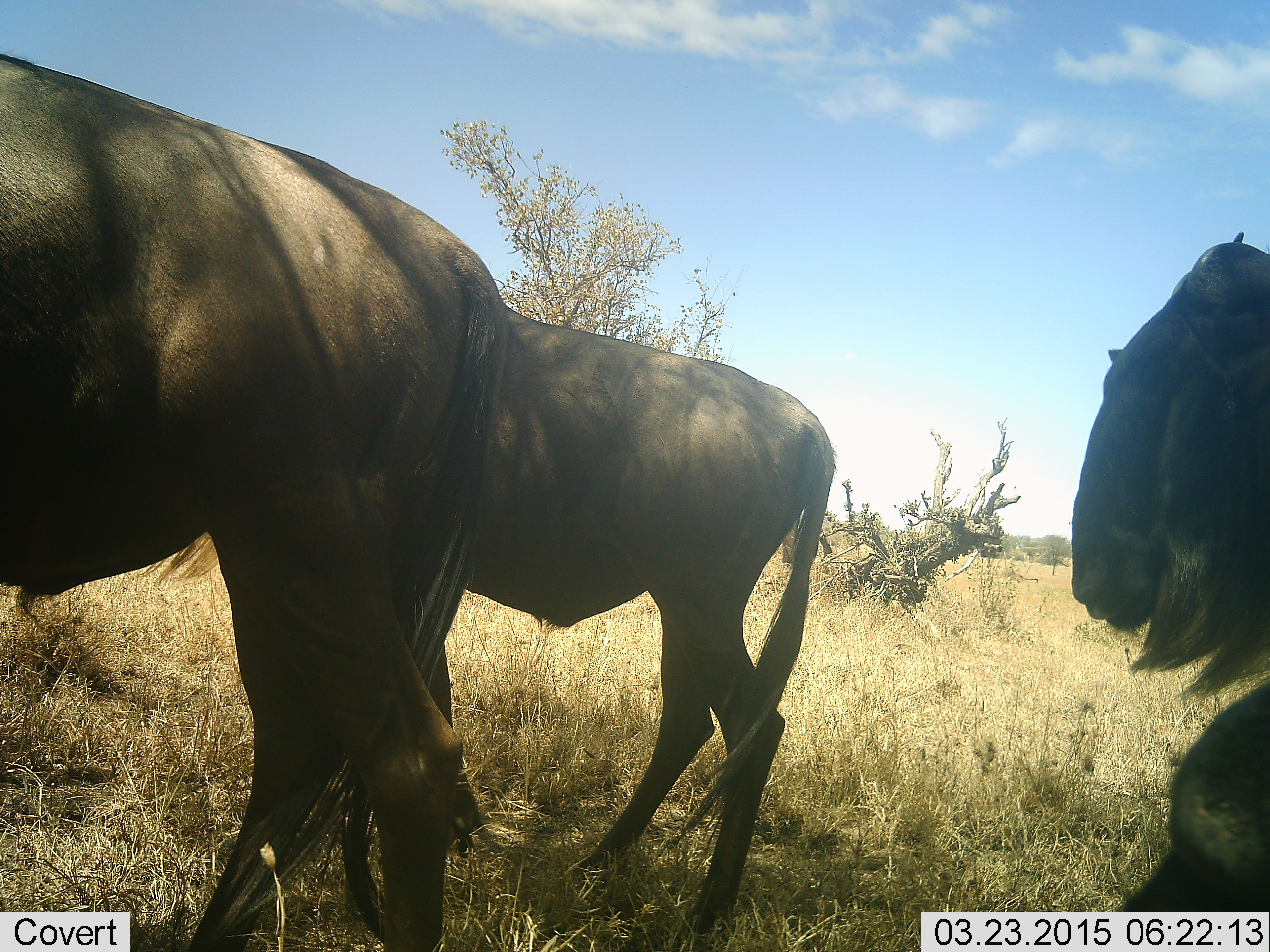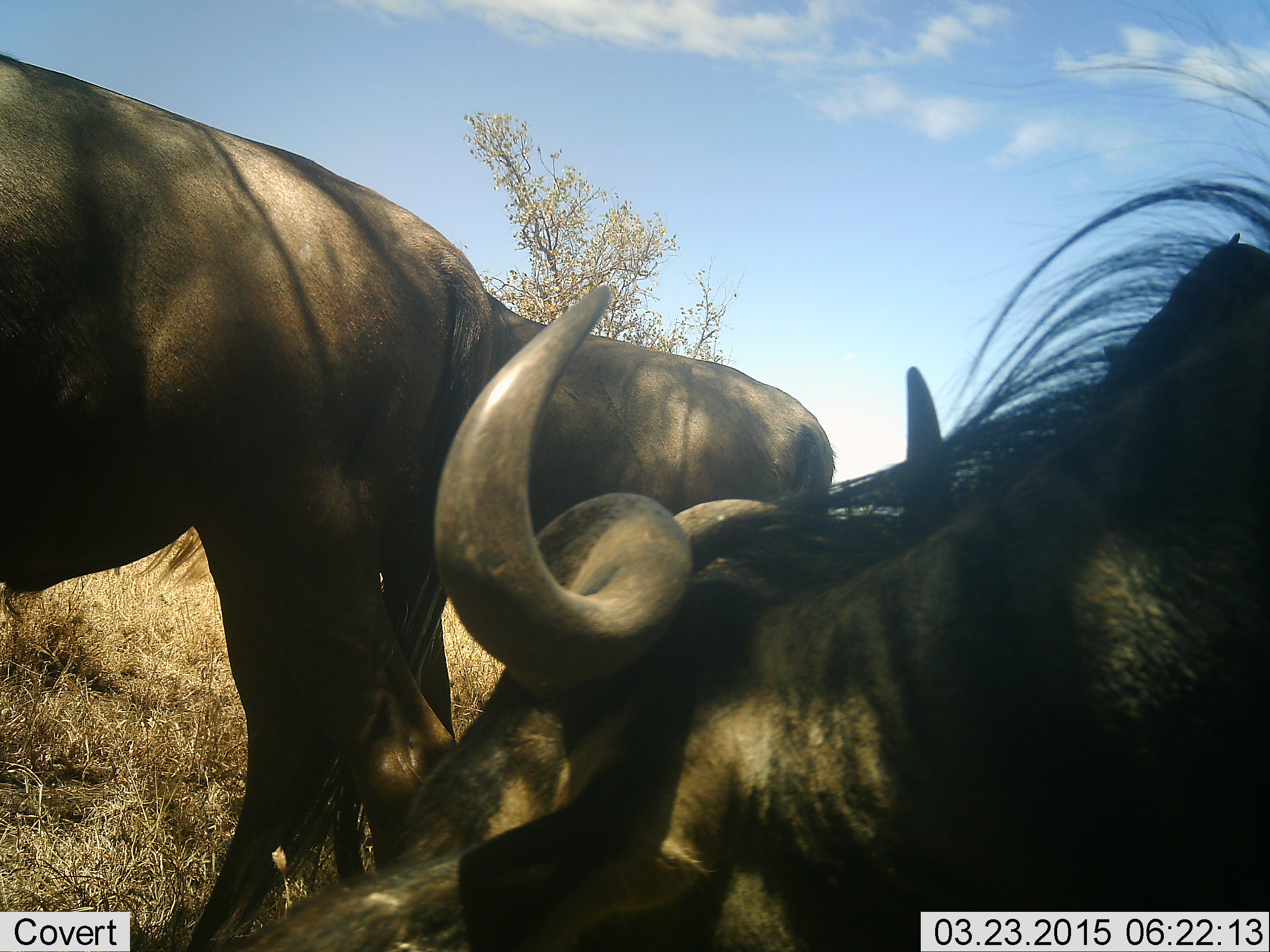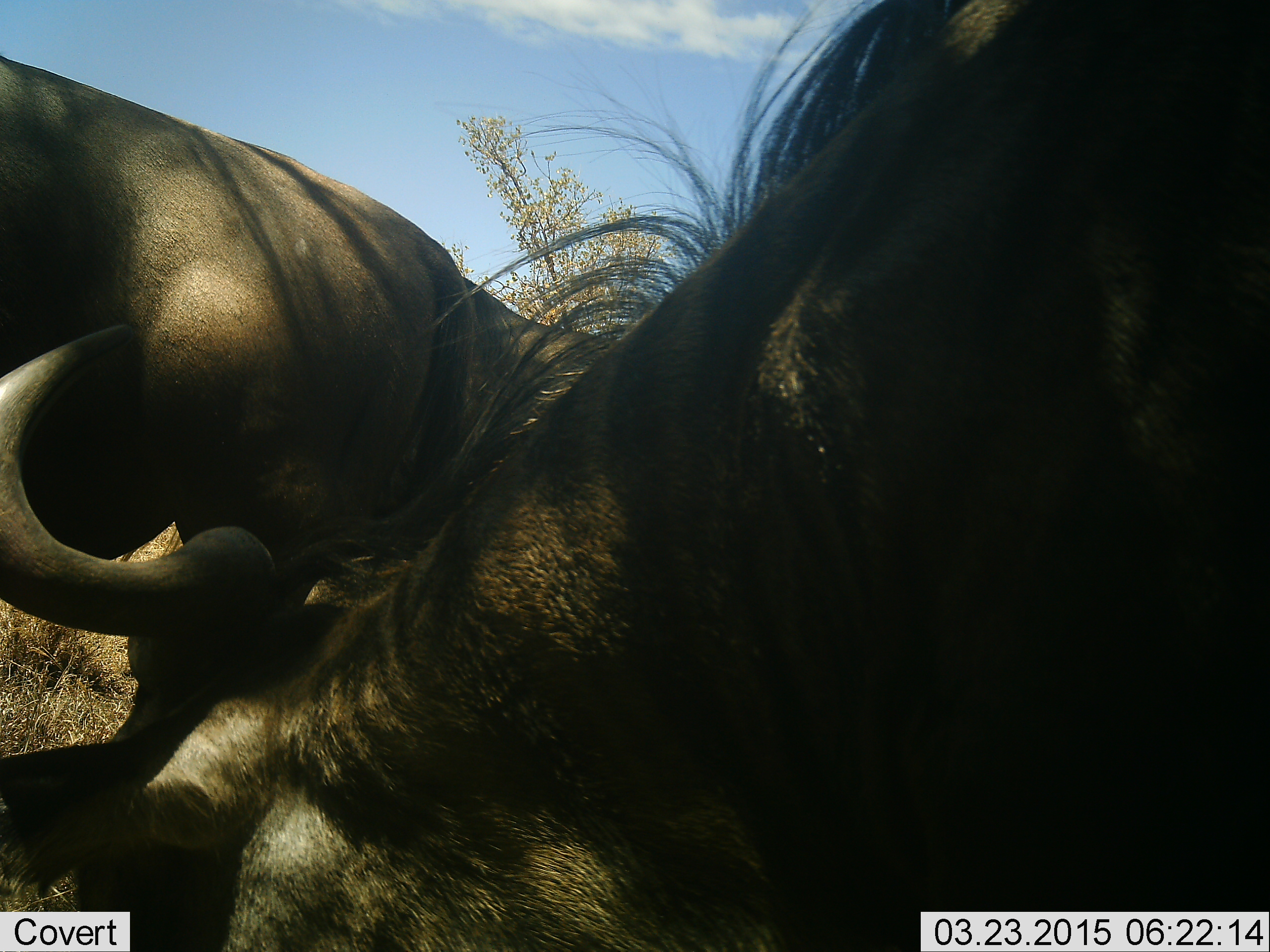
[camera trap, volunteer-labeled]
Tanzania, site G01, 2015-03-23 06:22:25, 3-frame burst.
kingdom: Animalia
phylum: Chordata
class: Mammalia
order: Artiodactyla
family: Bovidae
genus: Connochaetes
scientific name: Connochaetes taurinus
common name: blue wildebeest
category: wildebeest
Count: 4.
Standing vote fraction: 70%.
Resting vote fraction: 10%.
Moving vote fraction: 90%.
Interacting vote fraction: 10%.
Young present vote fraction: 10%.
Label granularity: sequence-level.